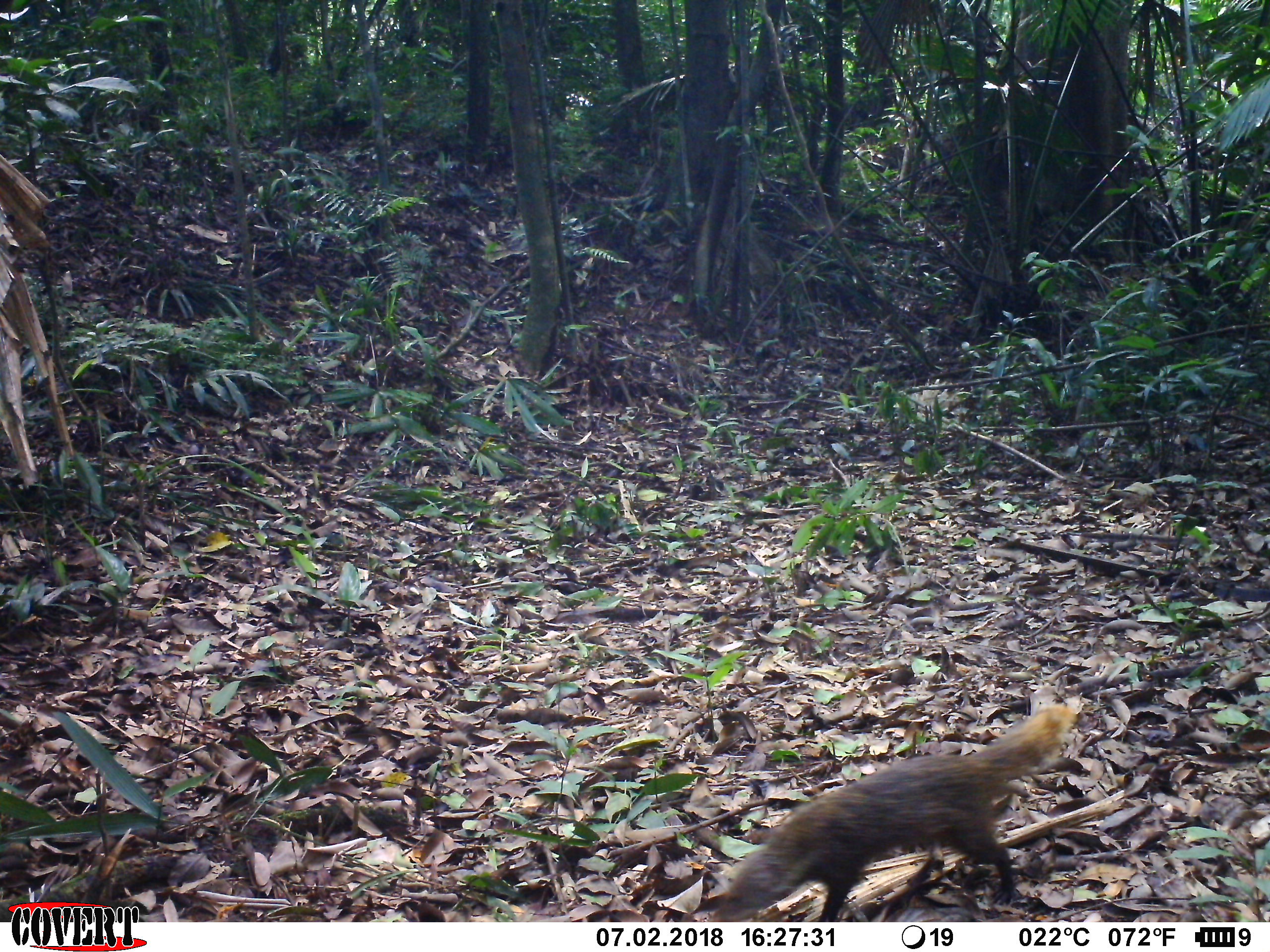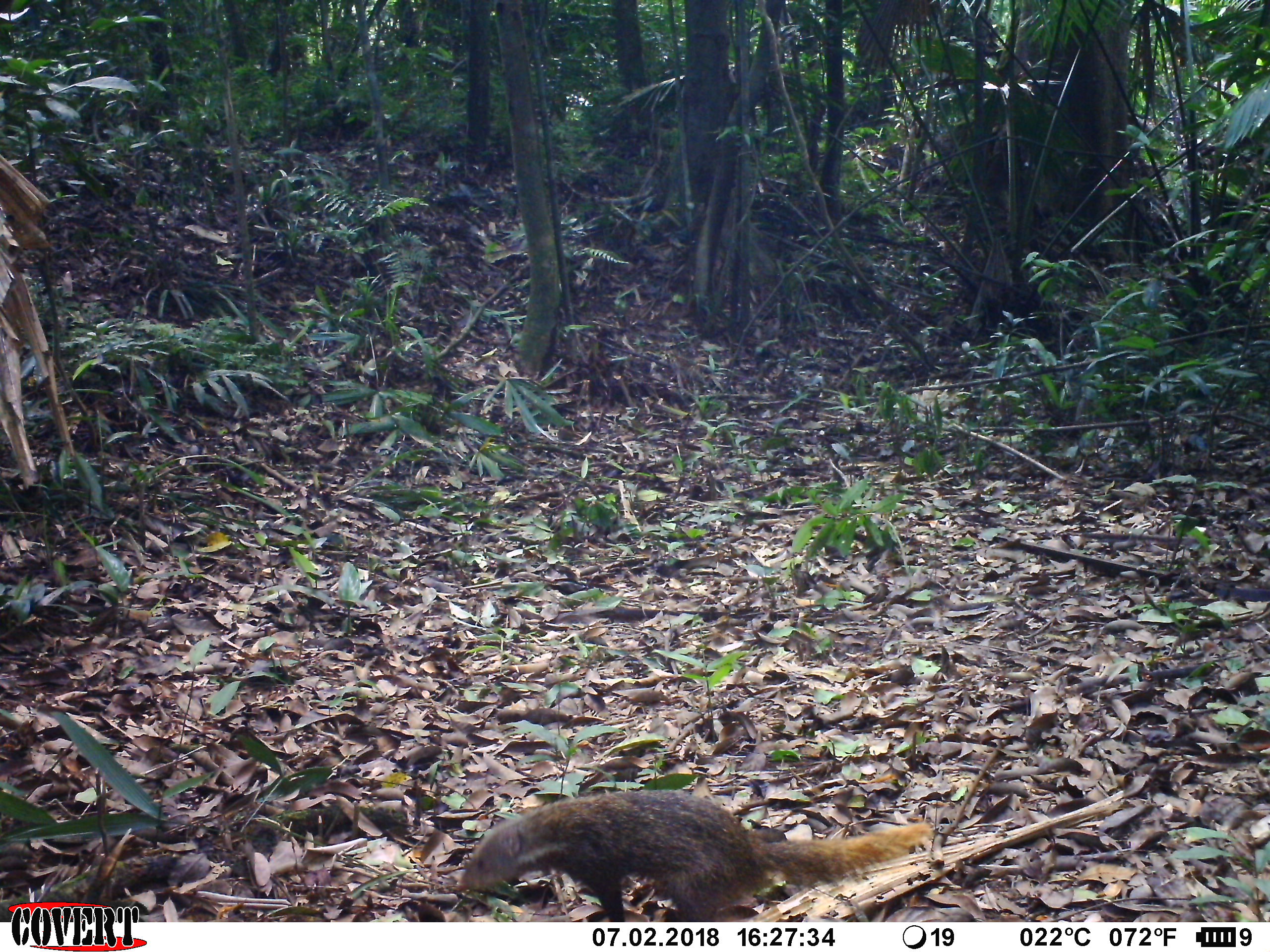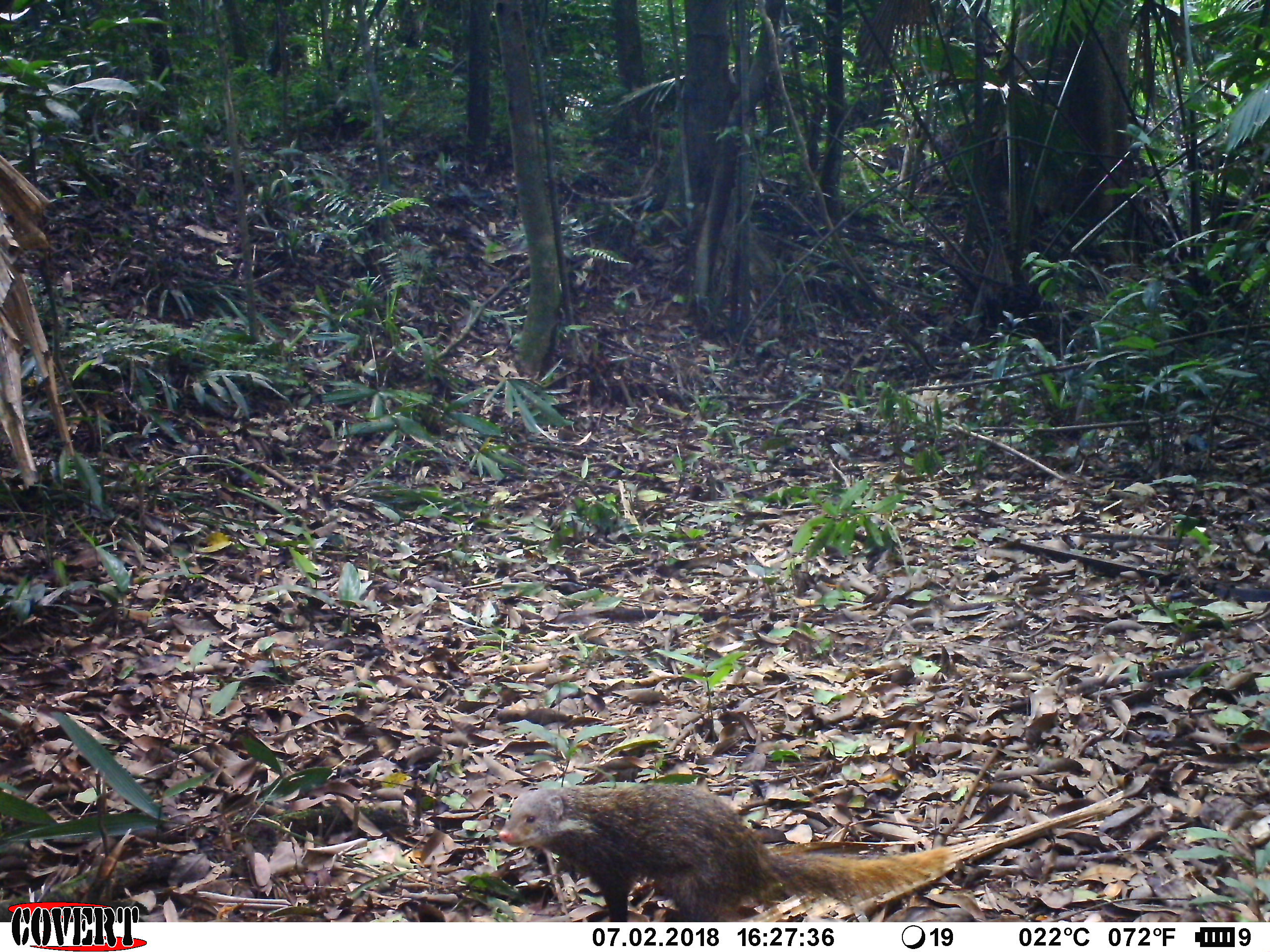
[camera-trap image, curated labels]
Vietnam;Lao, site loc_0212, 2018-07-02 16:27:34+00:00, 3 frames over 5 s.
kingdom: Animalia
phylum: Chordata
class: Mammalia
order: Carnivora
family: Herpestidae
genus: Urva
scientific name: Urva urva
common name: crab-eating mongoose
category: crab eating mongoose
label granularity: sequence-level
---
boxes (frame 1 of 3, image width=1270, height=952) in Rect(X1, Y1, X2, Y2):
crab eating mongoose: Rect(712, 689, 1078, 924)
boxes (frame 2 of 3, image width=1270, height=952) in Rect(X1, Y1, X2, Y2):
crab eating mongoose: Rect(454, 784, 934, 918)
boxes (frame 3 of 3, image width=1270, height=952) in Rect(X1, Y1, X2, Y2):
crab eating mongoose: Rect(498, 781, 960, 922)